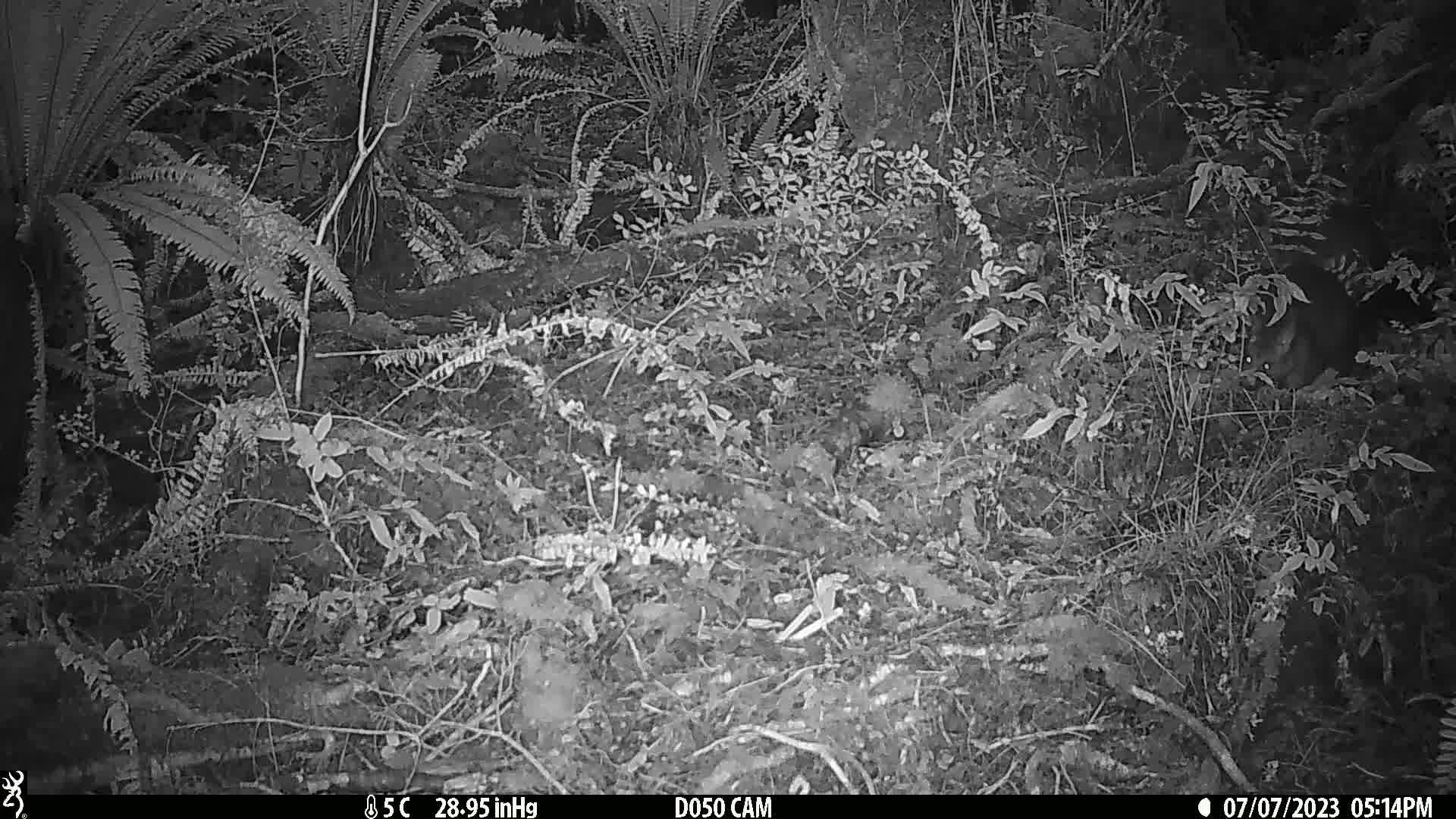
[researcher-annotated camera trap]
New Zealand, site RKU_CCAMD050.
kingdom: Animalia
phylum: Chordata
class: Mammalia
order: Diprotodontia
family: Phalangeridae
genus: Trichosurus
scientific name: Trichosurus vulpecula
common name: common brushtail possum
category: possum